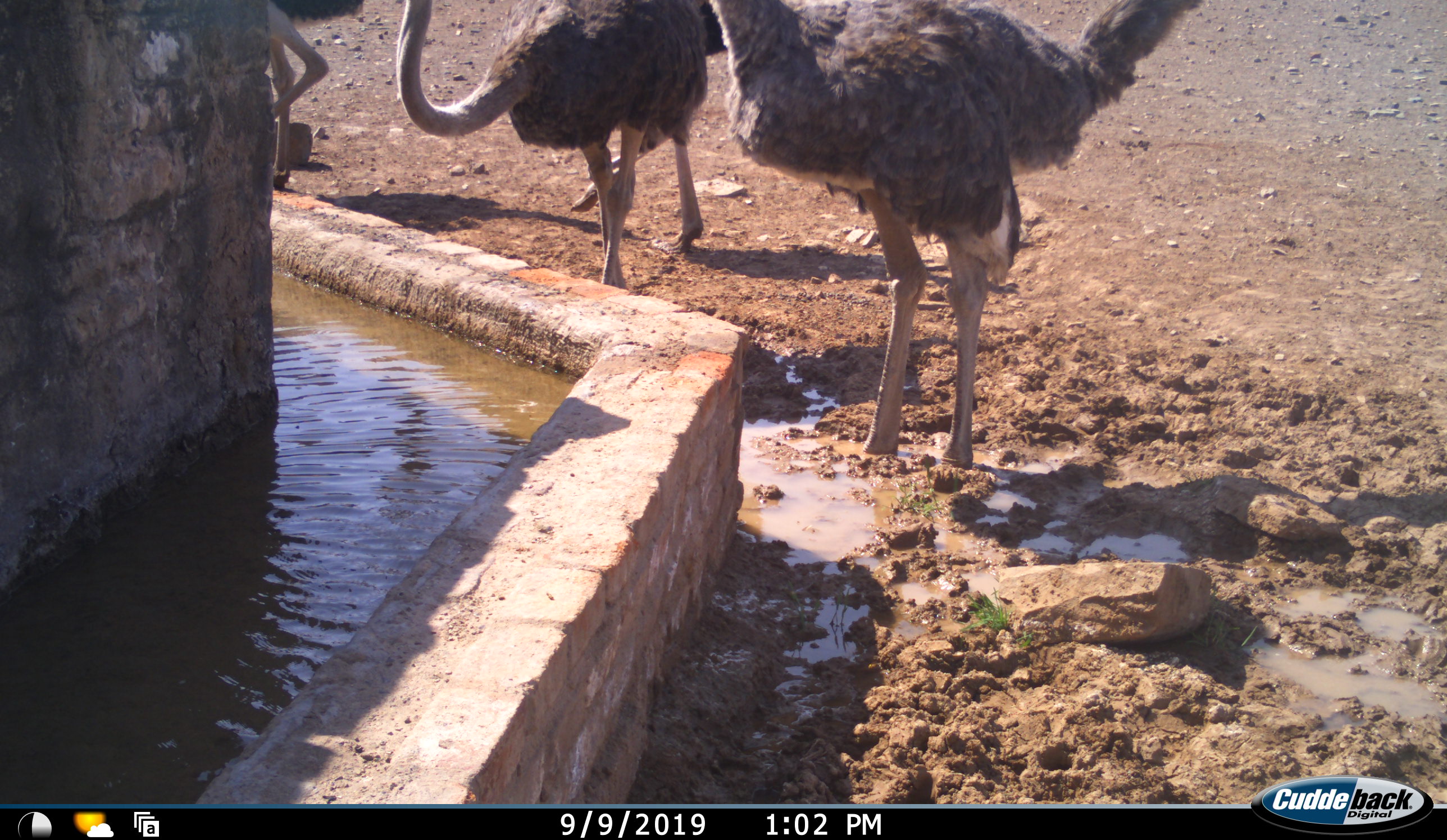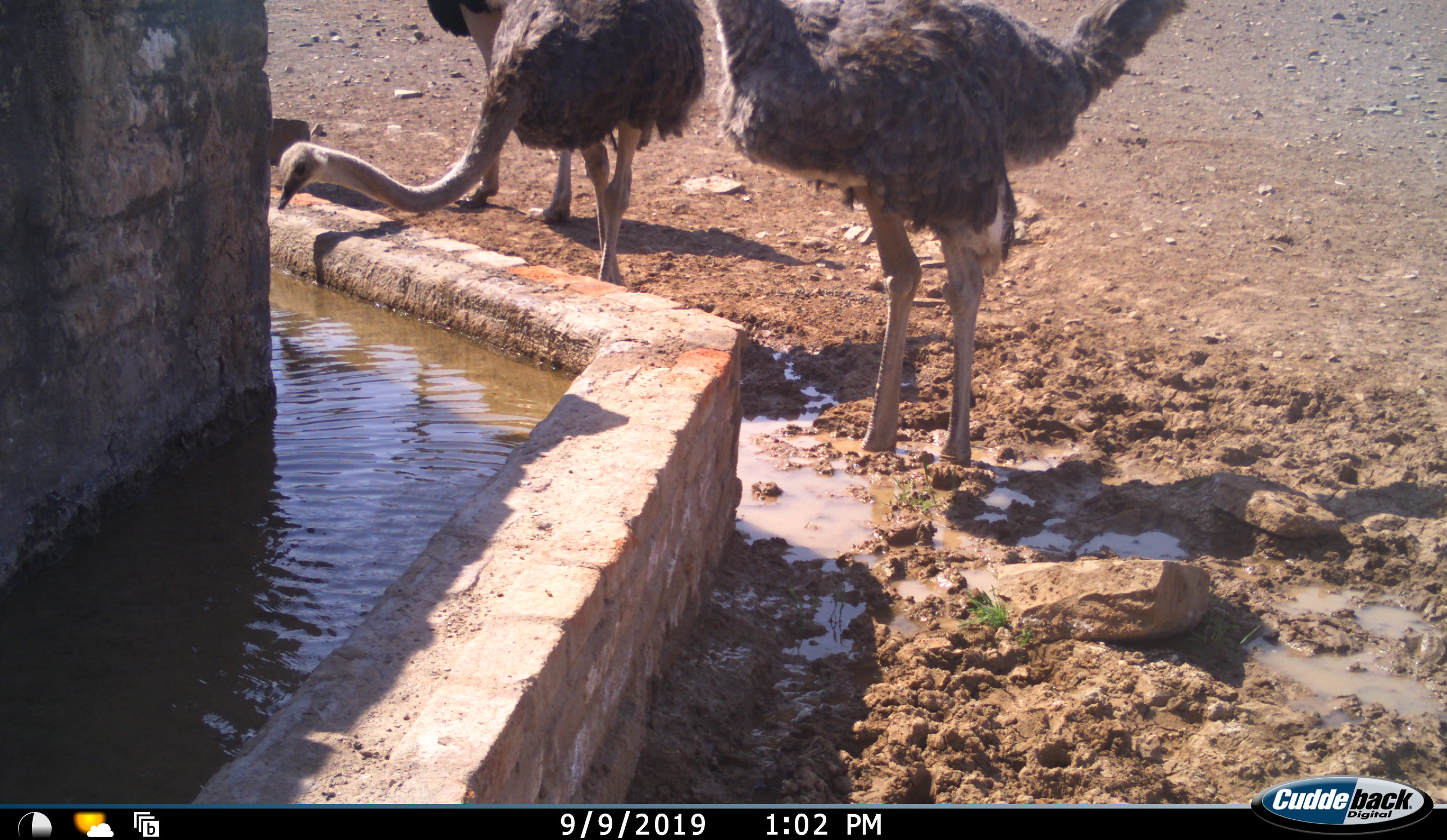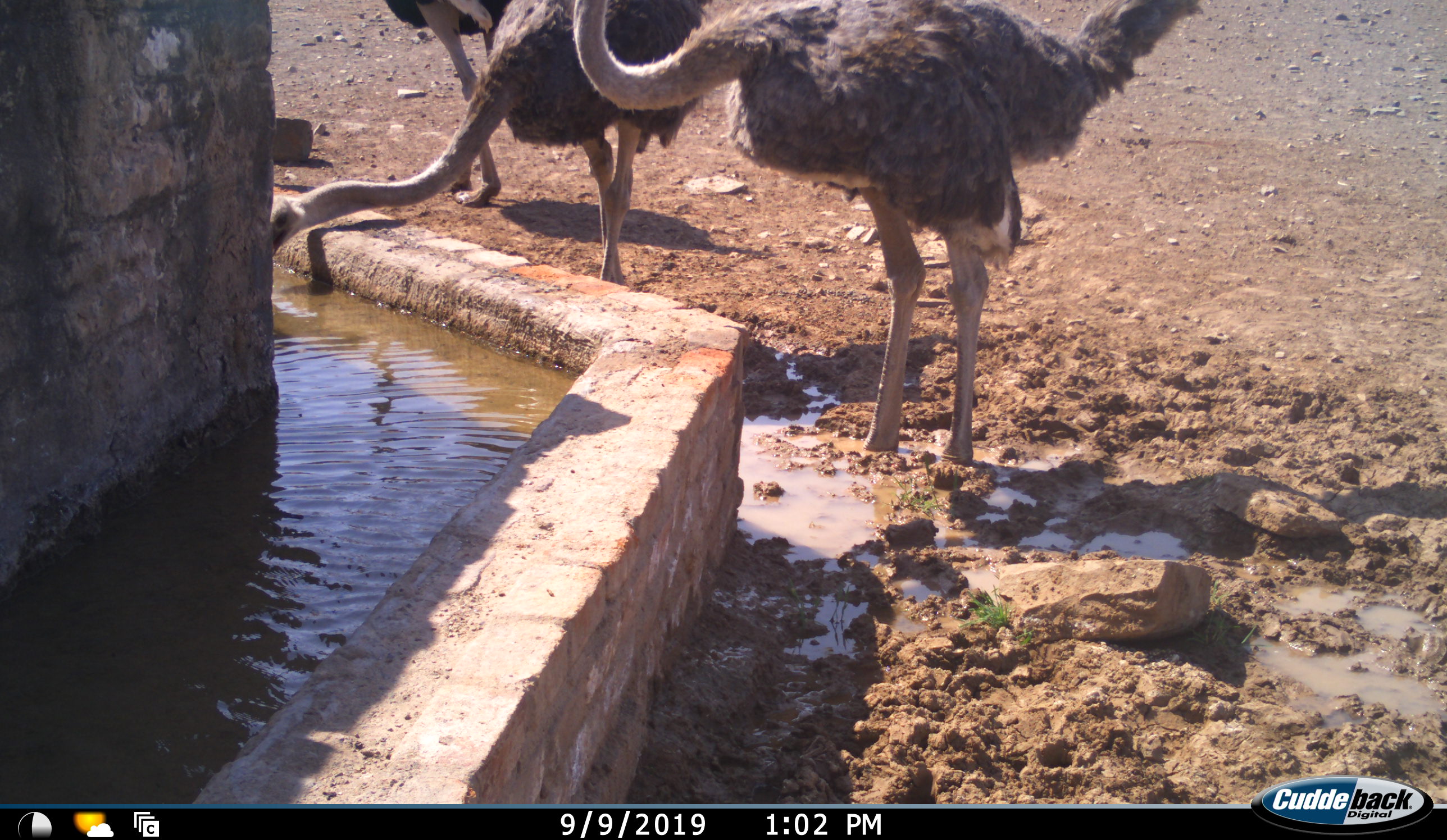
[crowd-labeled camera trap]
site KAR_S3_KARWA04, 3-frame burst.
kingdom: Animalia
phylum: Chordata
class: Aves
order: Struthioniformes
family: Struthionidae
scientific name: Struthionidae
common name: ostrich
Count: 4.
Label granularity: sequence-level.